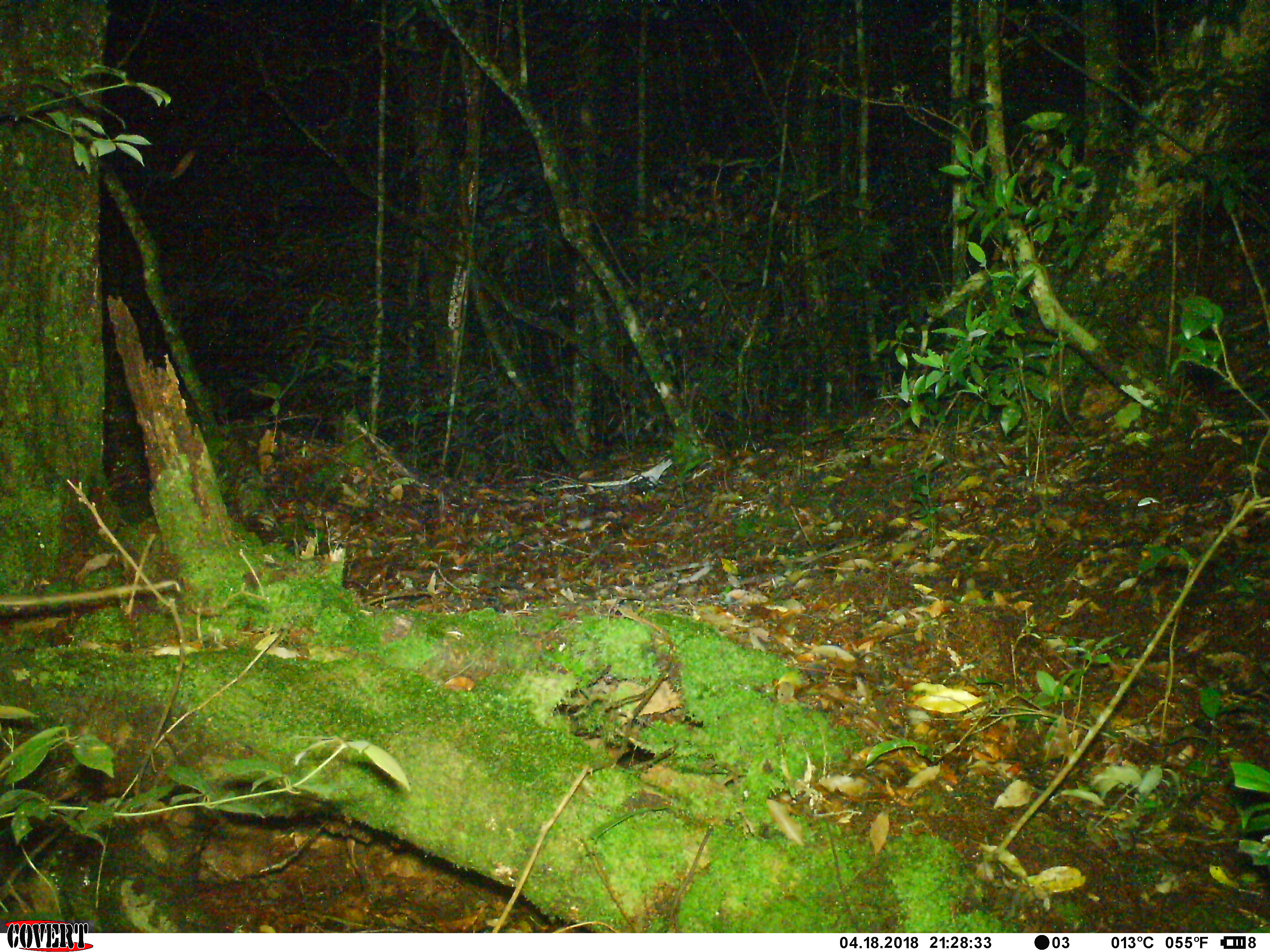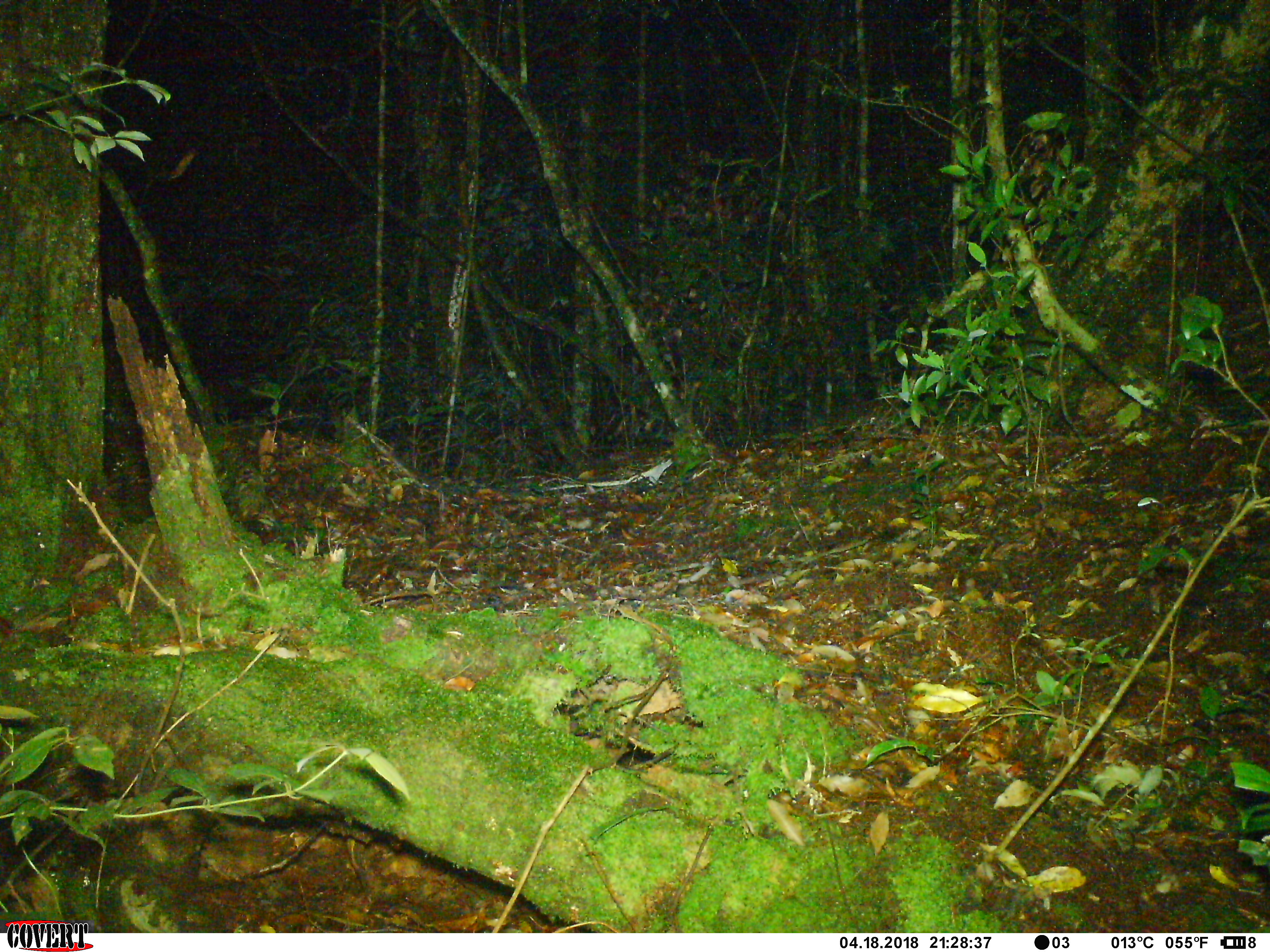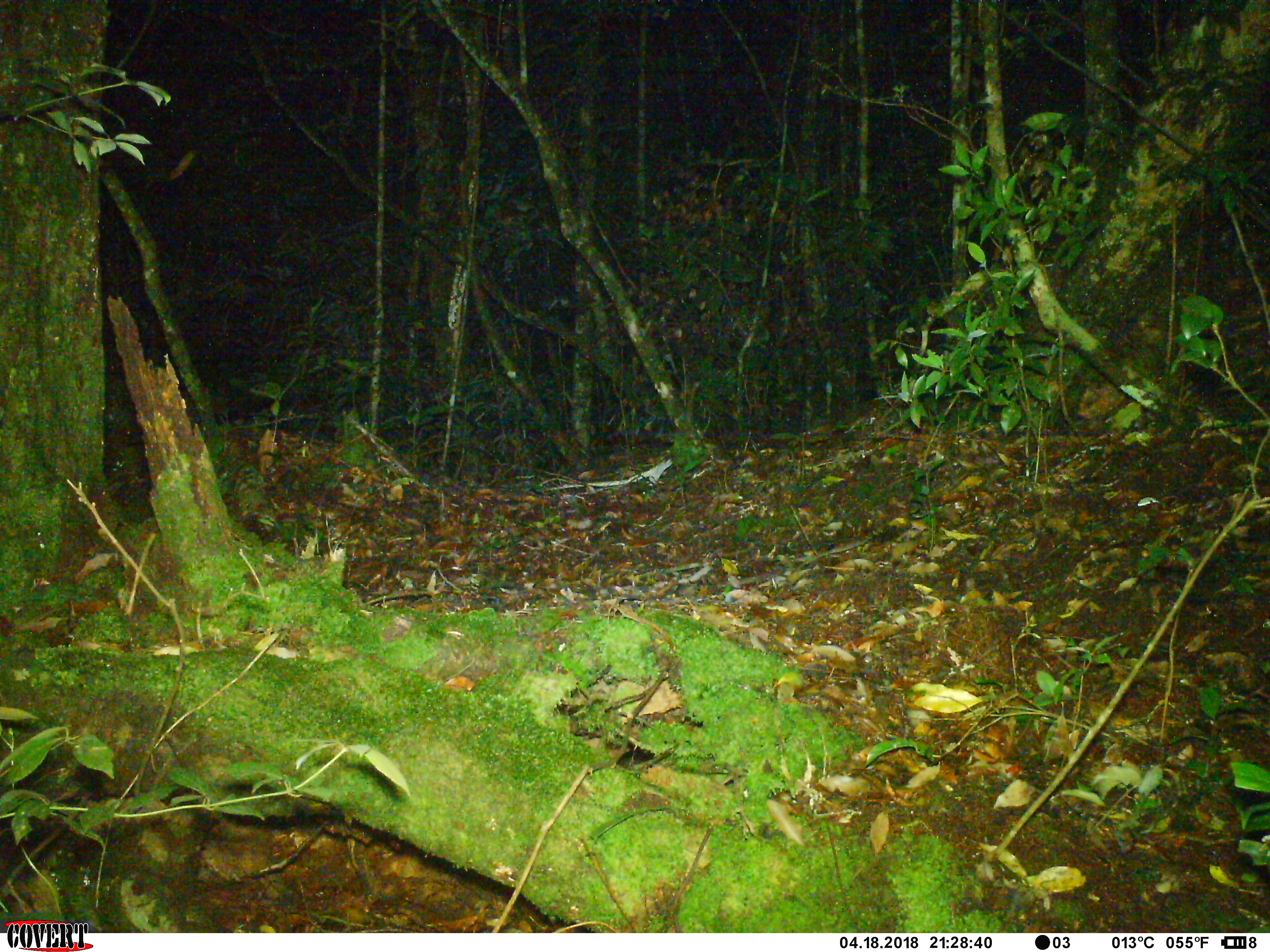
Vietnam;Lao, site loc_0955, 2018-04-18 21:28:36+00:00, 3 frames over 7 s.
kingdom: Animalia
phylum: Chordata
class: Mammalia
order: Rodentia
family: Muridae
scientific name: Muridae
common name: old-world mice and rats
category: unidentified murid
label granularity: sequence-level